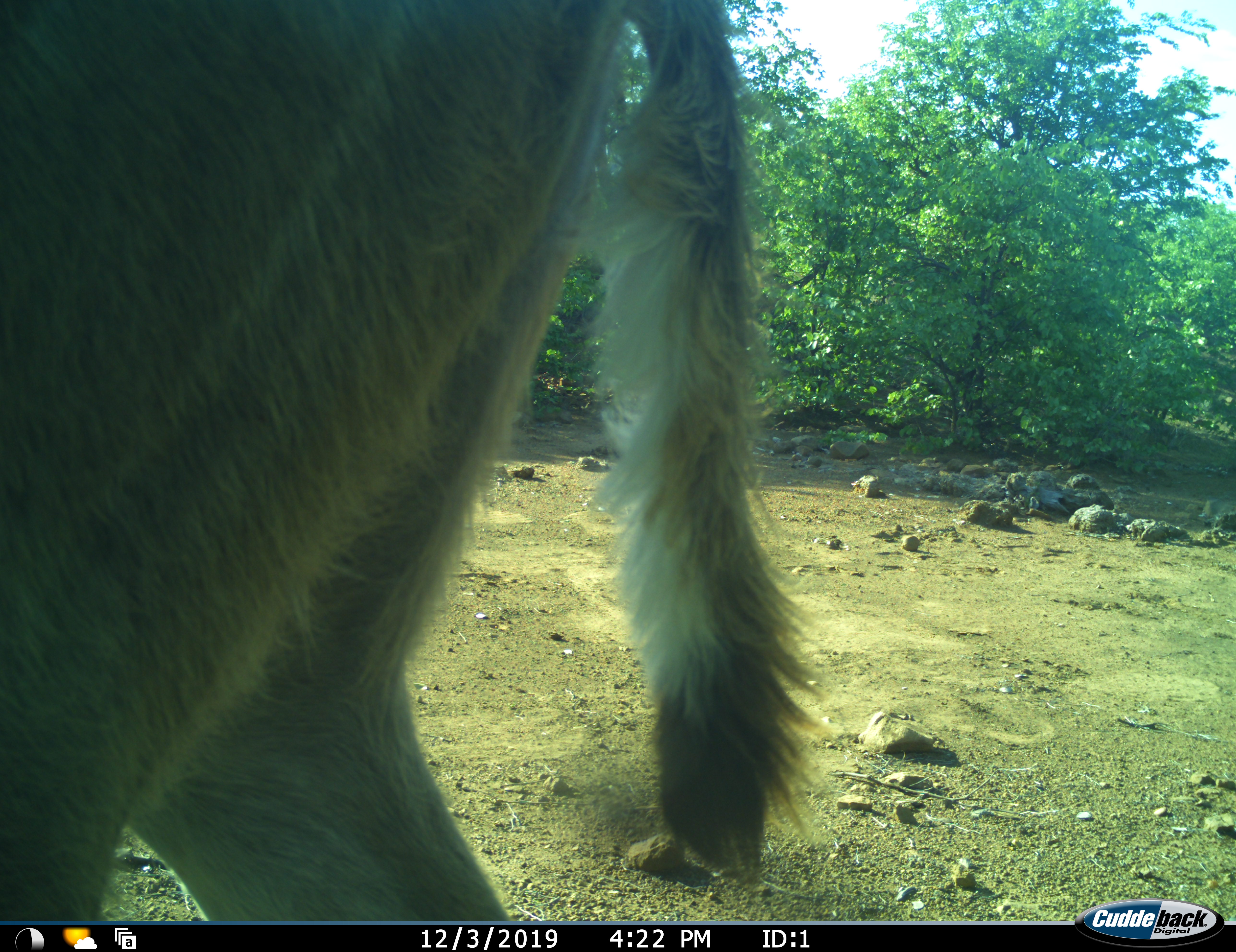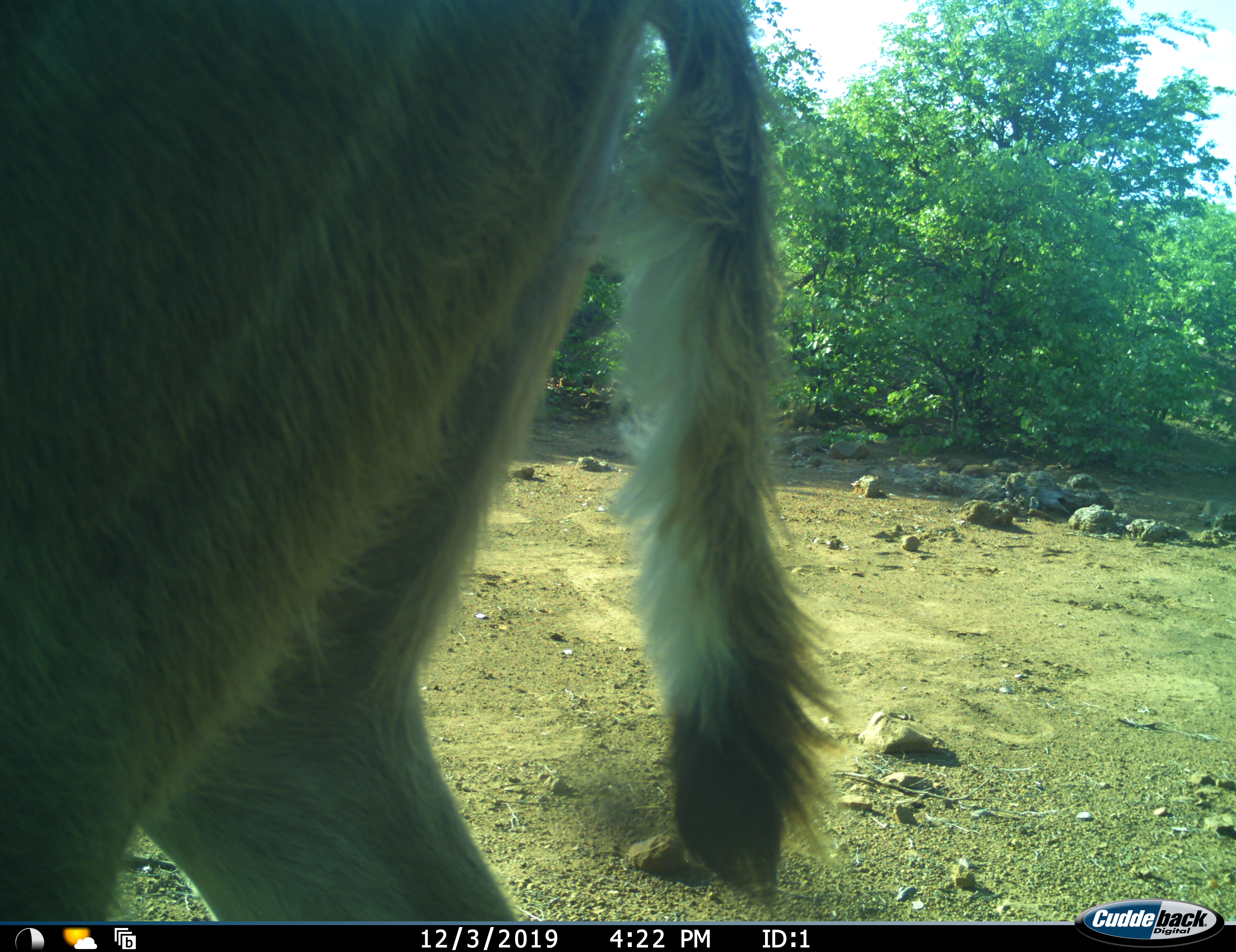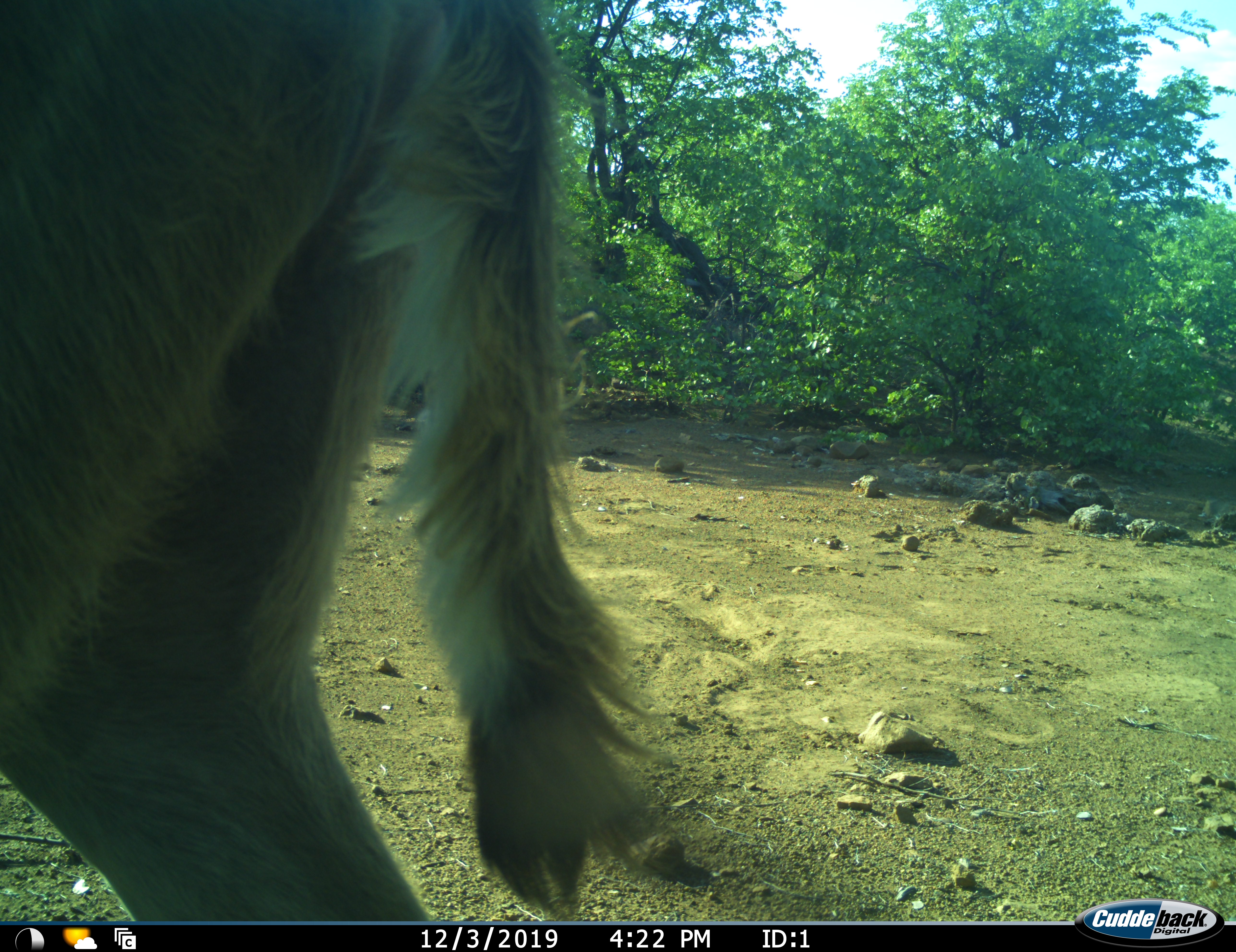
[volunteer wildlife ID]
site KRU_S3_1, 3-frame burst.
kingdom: Animalia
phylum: Chordata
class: Mammalia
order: Artiodactyla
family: Bovidae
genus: Kobus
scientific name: Kobus ellipsiprymnus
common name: waterbuck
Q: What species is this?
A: Waterbuck (Kobus ellipsiprymnus).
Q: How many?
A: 1.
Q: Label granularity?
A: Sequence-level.